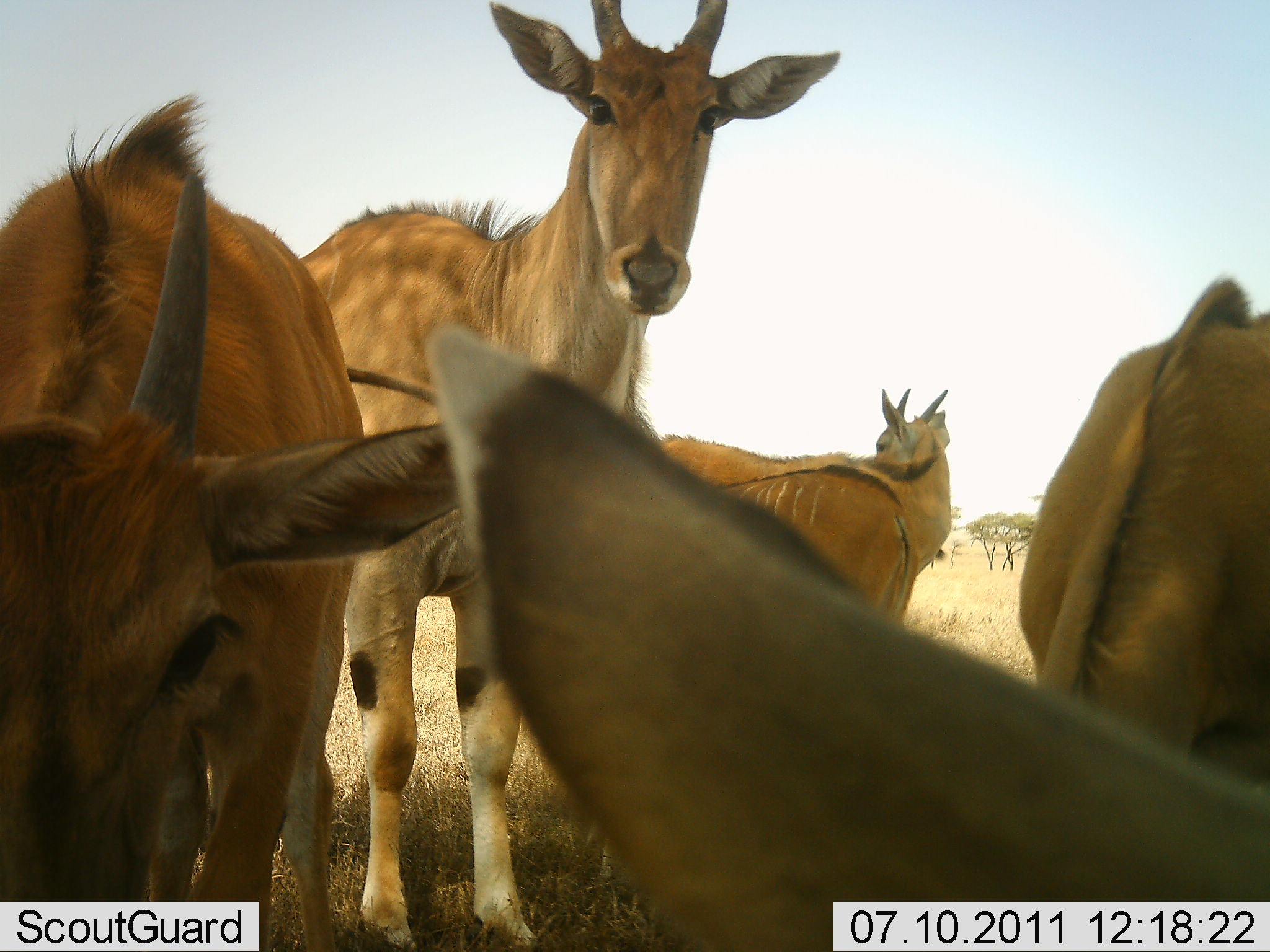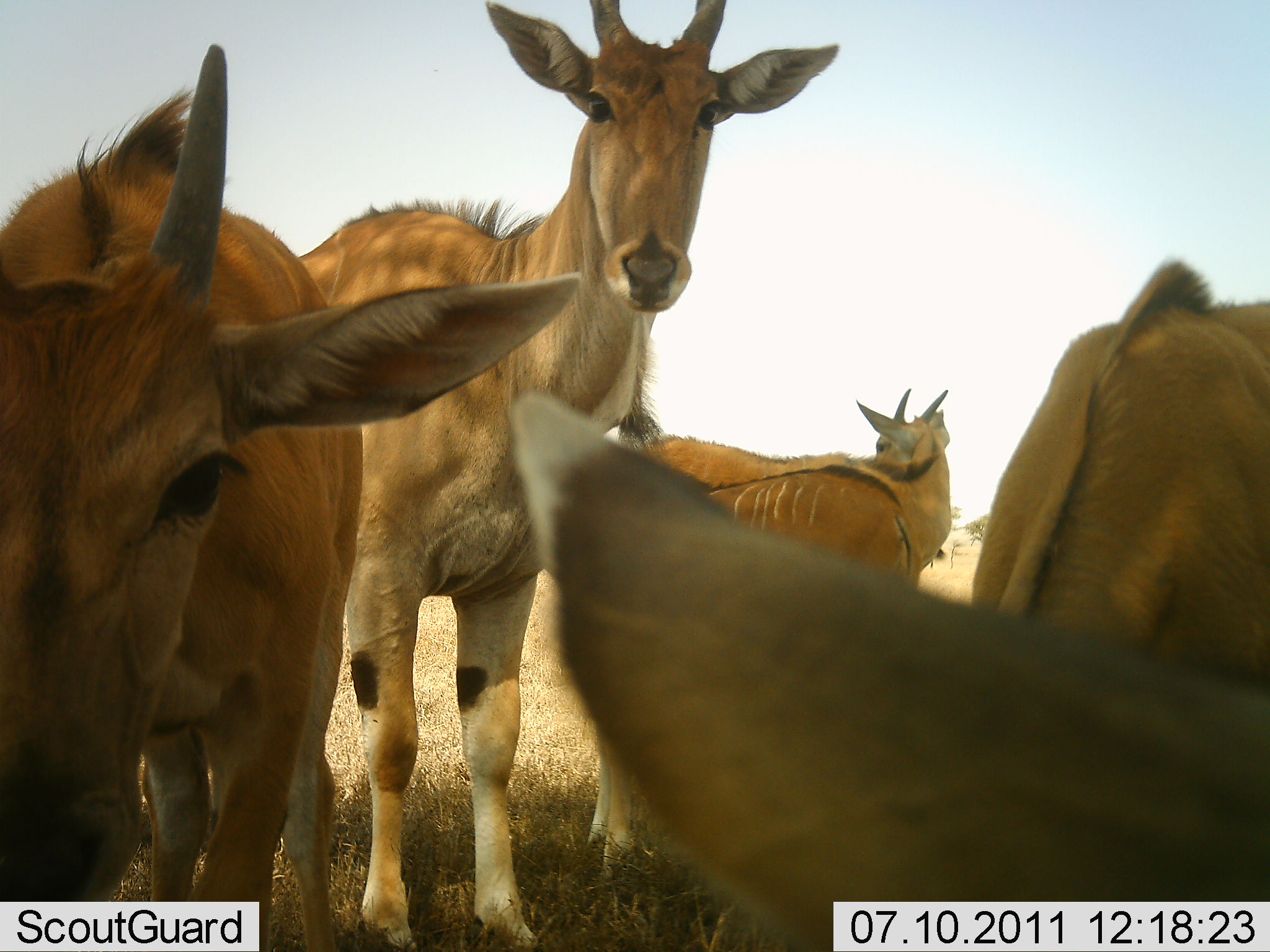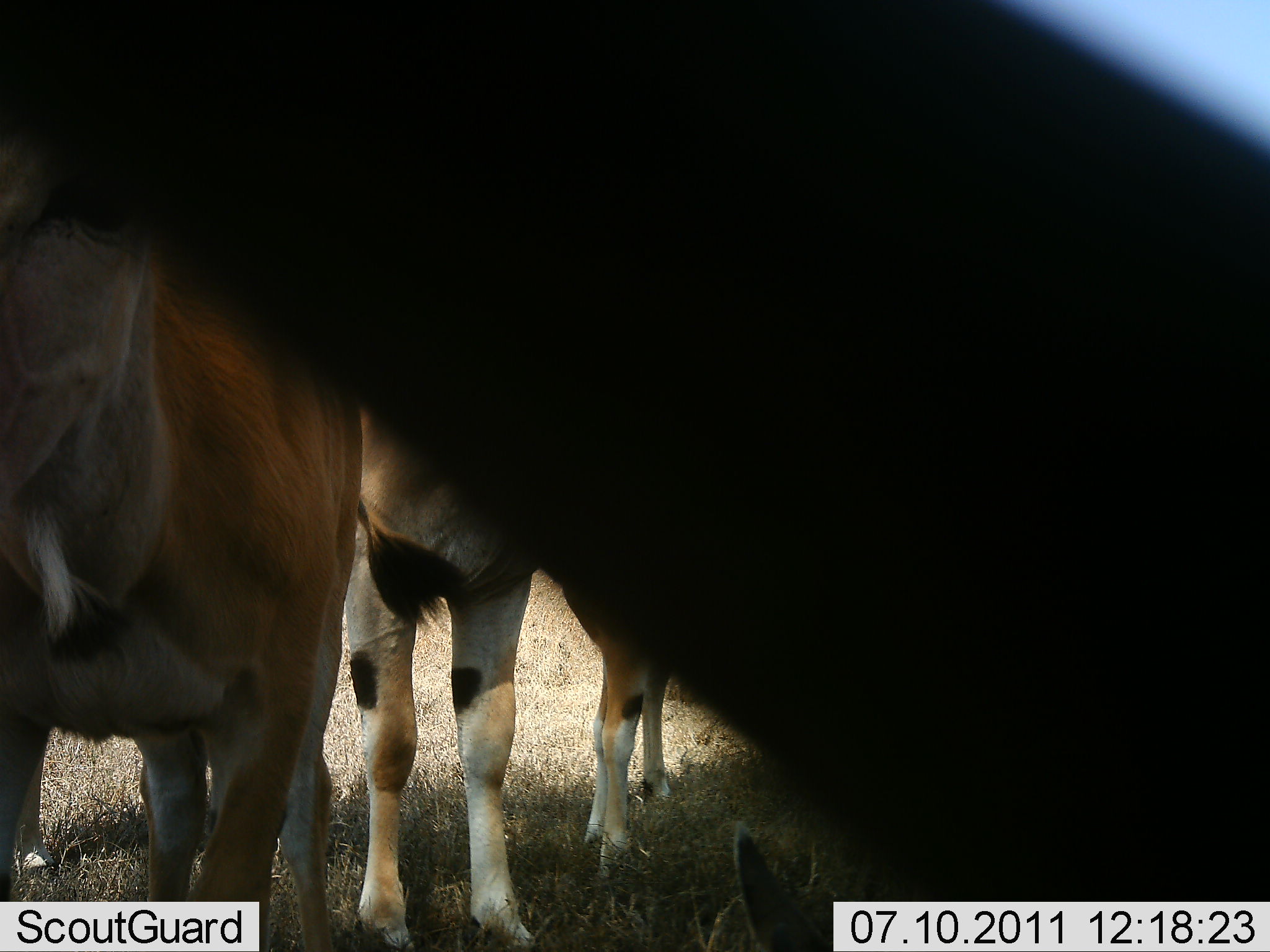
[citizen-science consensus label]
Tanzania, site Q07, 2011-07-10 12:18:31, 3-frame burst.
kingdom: Animalia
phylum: Chordata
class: Mammalia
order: Artiodactyla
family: Bovidae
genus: Tragelaphus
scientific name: Tragelaphus oryx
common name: eland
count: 6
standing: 100%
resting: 0%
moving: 0%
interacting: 0%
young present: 0%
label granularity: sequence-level